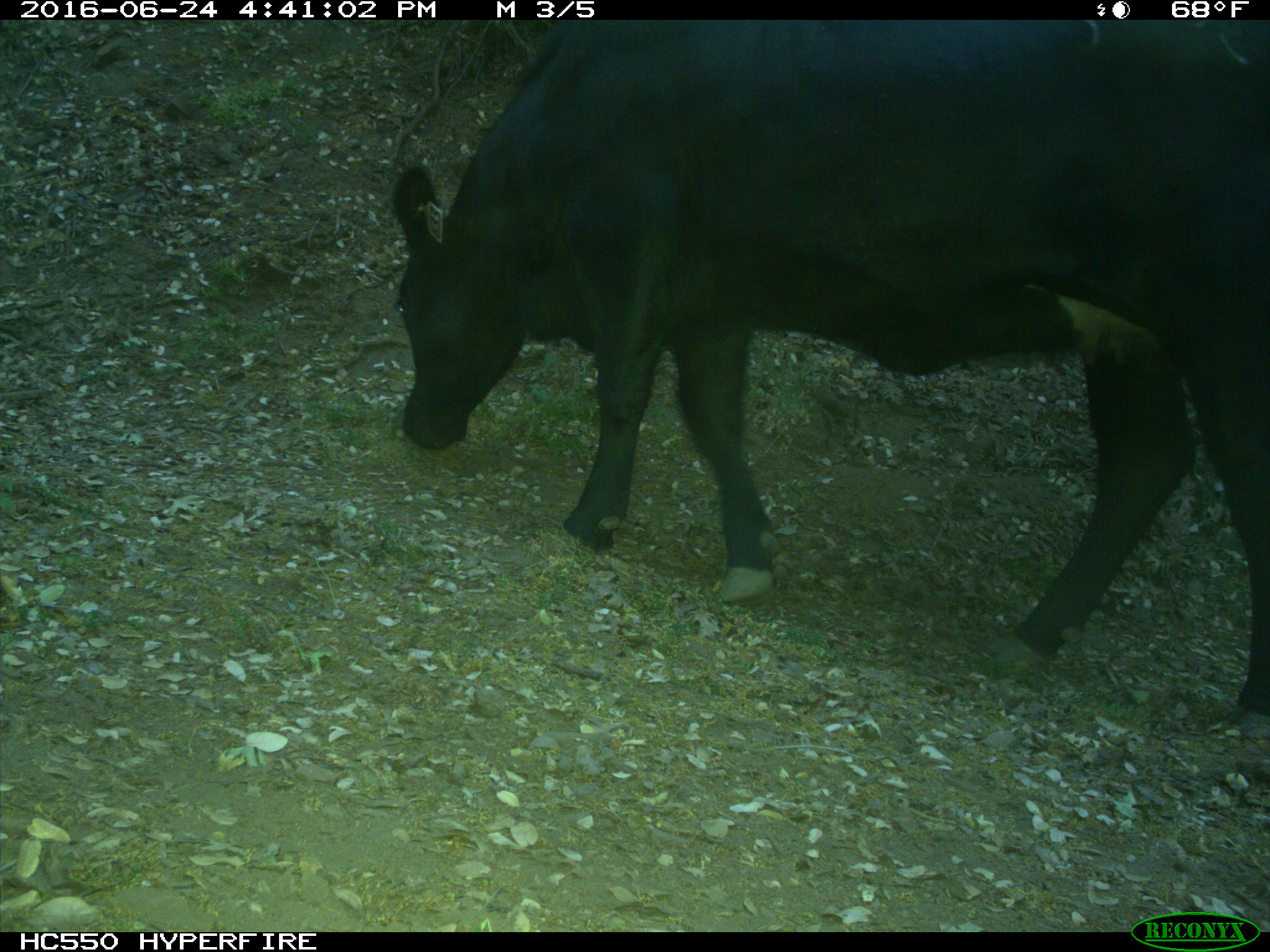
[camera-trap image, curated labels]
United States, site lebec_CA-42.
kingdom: Animalia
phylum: Chordata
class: Mammalia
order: Artiodactyla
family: Bovidae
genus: Bos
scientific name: Bos taurus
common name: domestic cow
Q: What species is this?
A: Bos taurus (domestic cow).